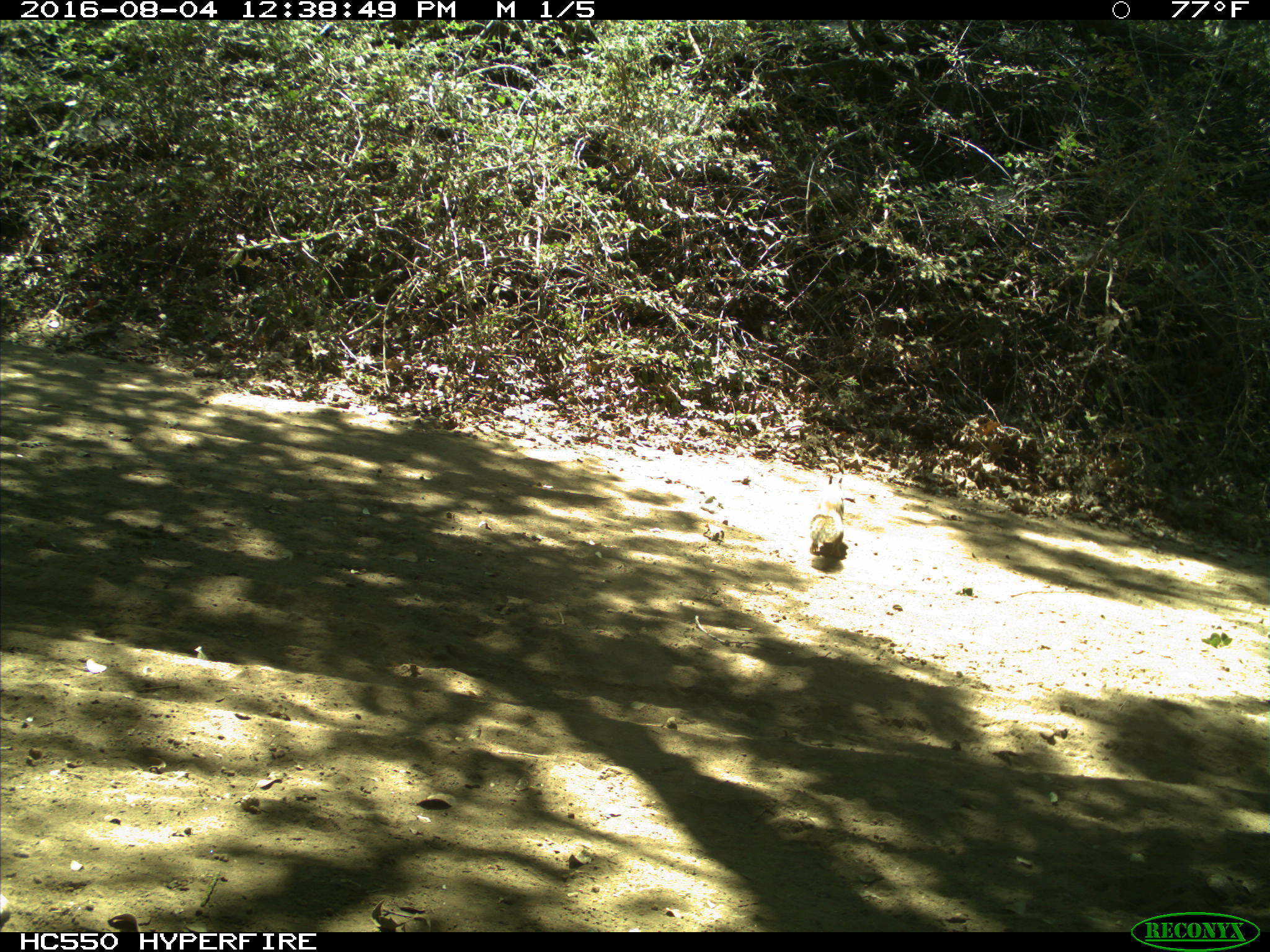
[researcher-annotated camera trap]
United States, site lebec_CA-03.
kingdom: Animalia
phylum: Chordata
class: Mammalia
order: Rodentia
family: Sciuridae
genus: Otospermophilus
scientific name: Otospermophilus beecheyi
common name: california ground squirrel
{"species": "Otospermophilus beecheyi (california ground squirrel)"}